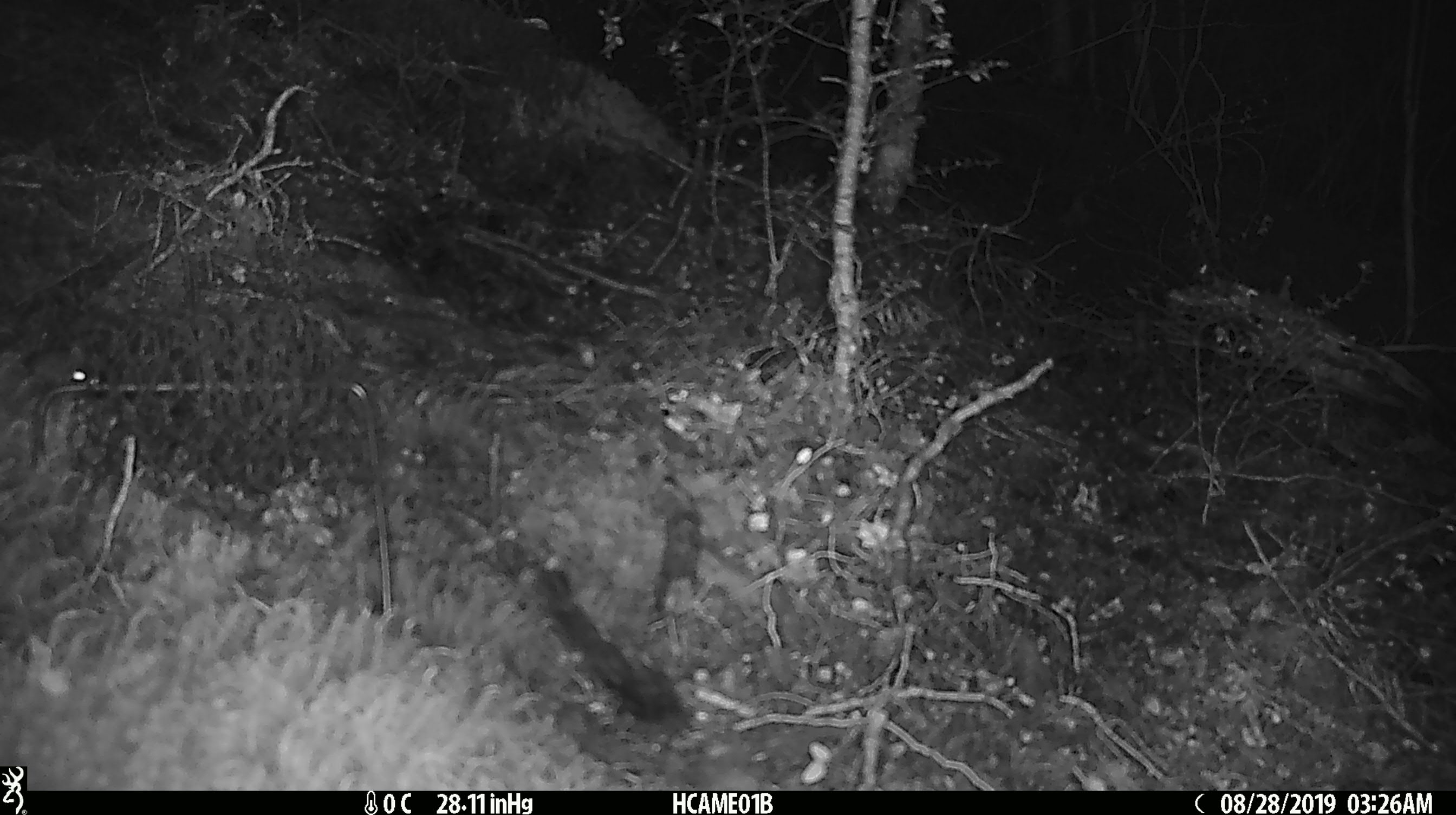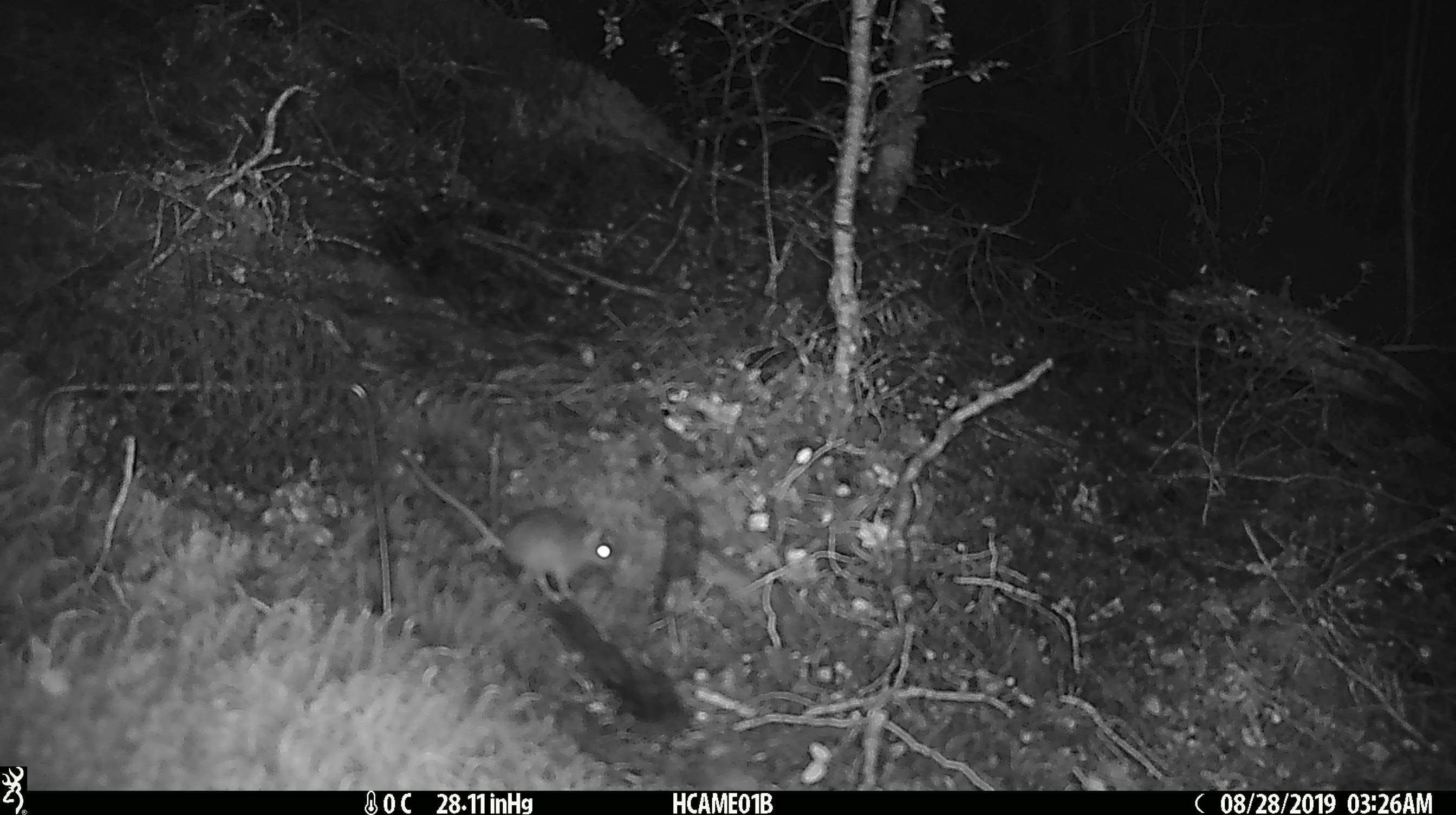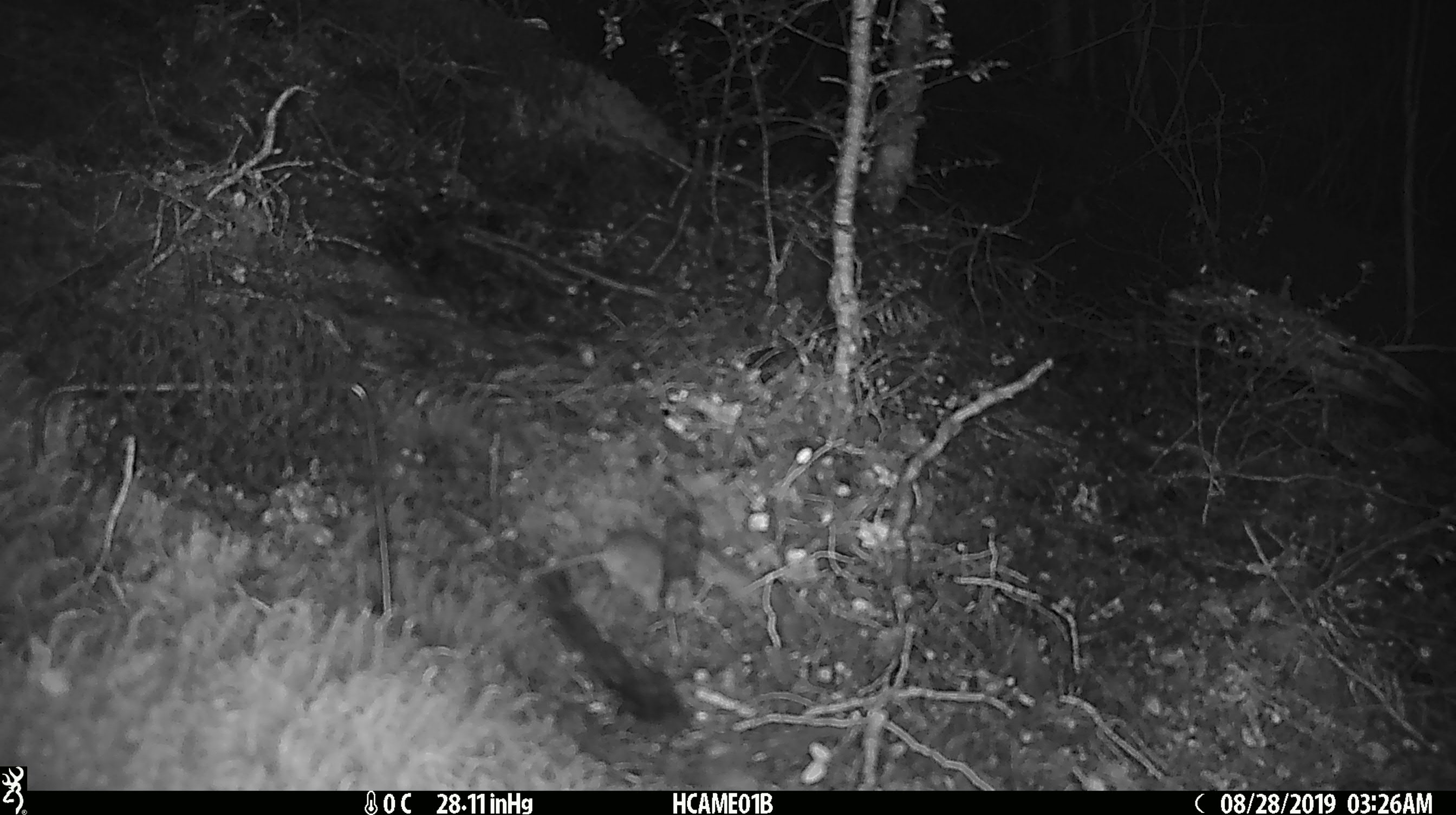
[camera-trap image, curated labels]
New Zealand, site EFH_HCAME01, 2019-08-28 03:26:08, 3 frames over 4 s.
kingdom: Animalia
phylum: Chordata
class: Mammalia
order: Rodentia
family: Muridae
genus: Mus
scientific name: Mus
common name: mouse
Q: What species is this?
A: Mouse (Mus).